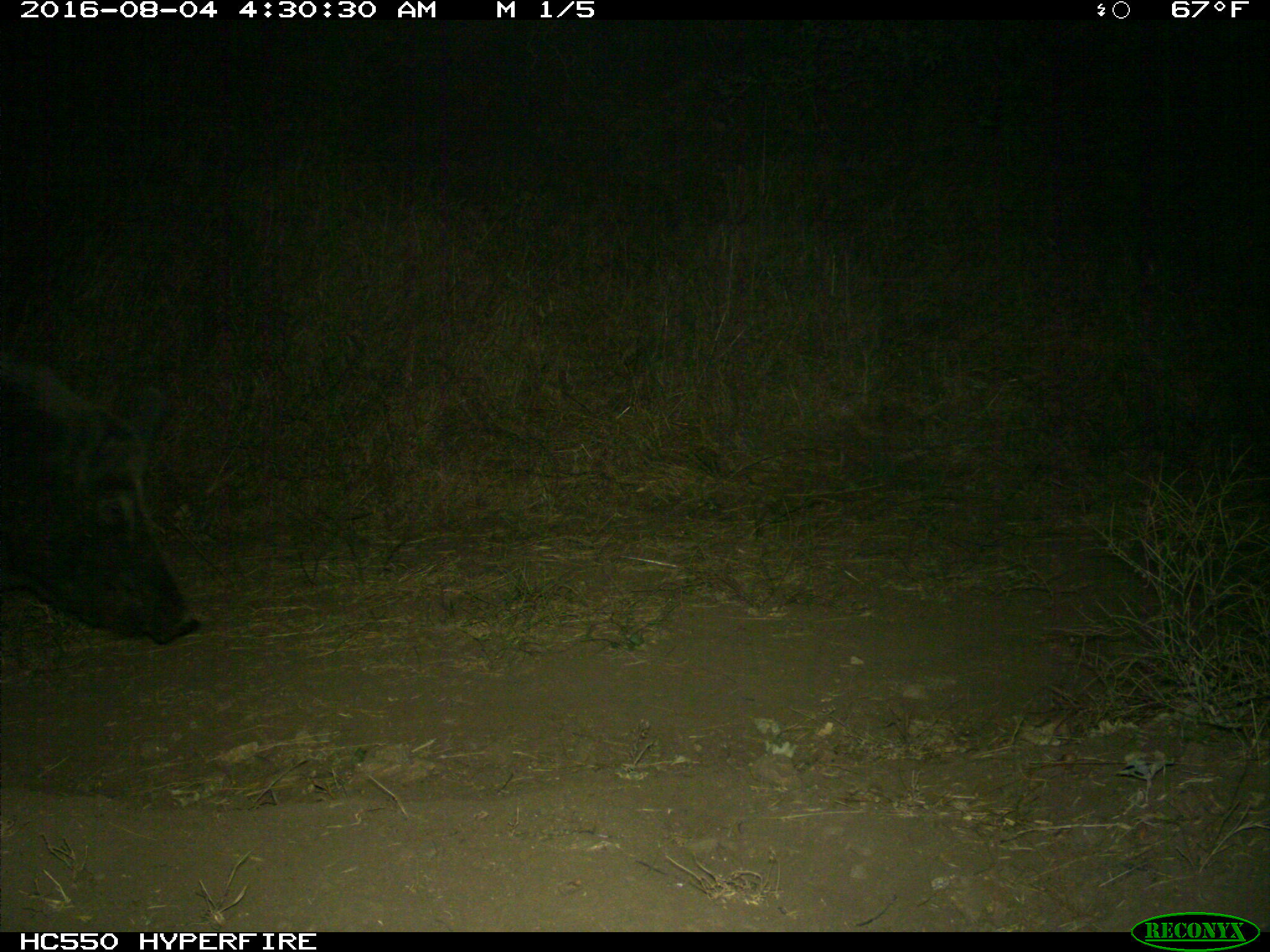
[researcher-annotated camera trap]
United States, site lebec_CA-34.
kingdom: Animalia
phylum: Chordata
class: Mammalia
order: Artiodactyla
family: Suidae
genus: Sus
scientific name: Sus scrofa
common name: wild boar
Sus scrofa (wild boar).